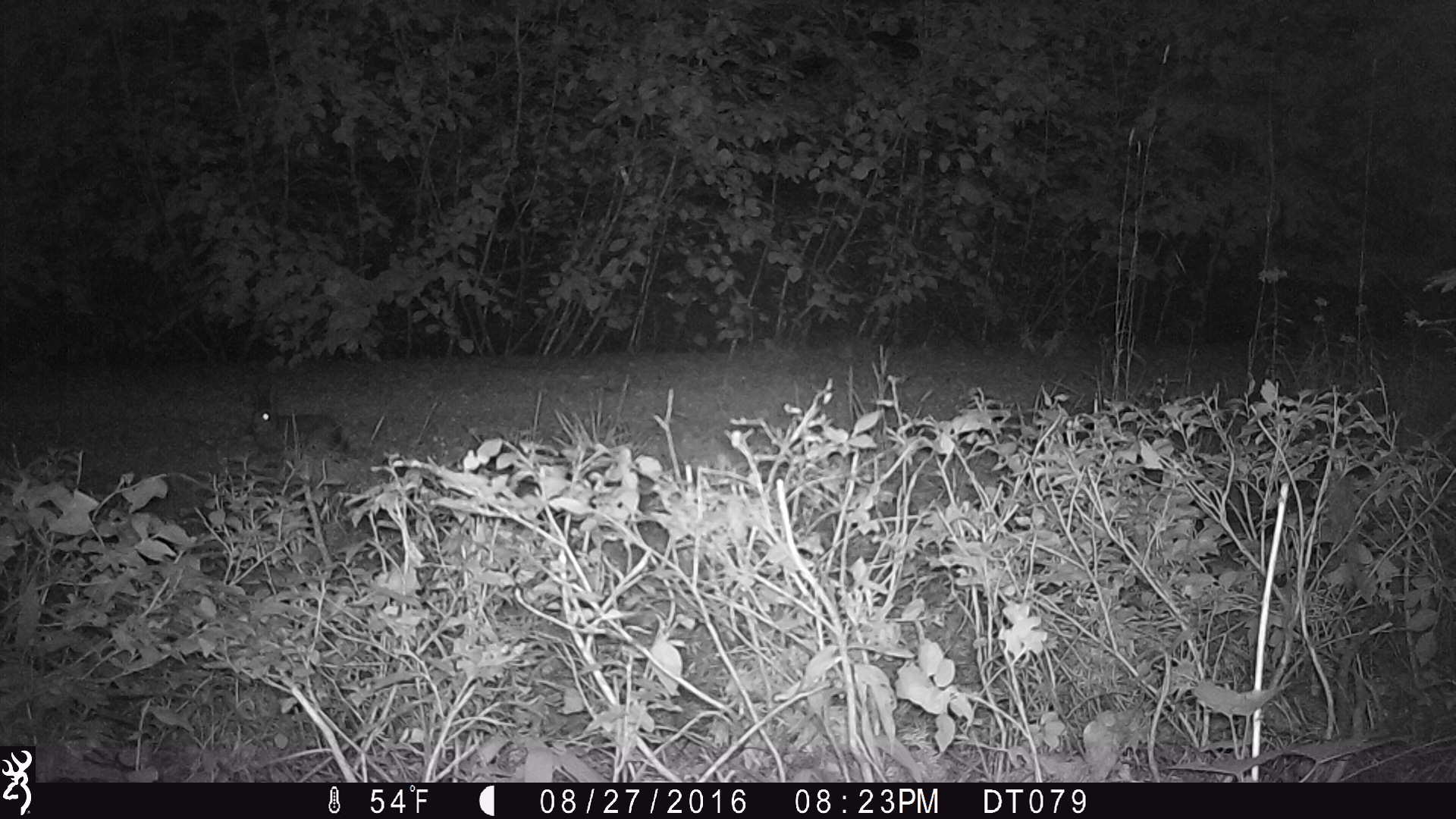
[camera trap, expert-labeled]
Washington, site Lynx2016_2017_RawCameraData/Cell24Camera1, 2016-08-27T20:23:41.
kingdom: Animalia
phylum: Chordata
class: Mammalia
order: Lagomorpha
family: Leporidae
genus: Lepus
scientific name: Lepus americanus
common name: snowshoe hare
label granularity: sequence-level